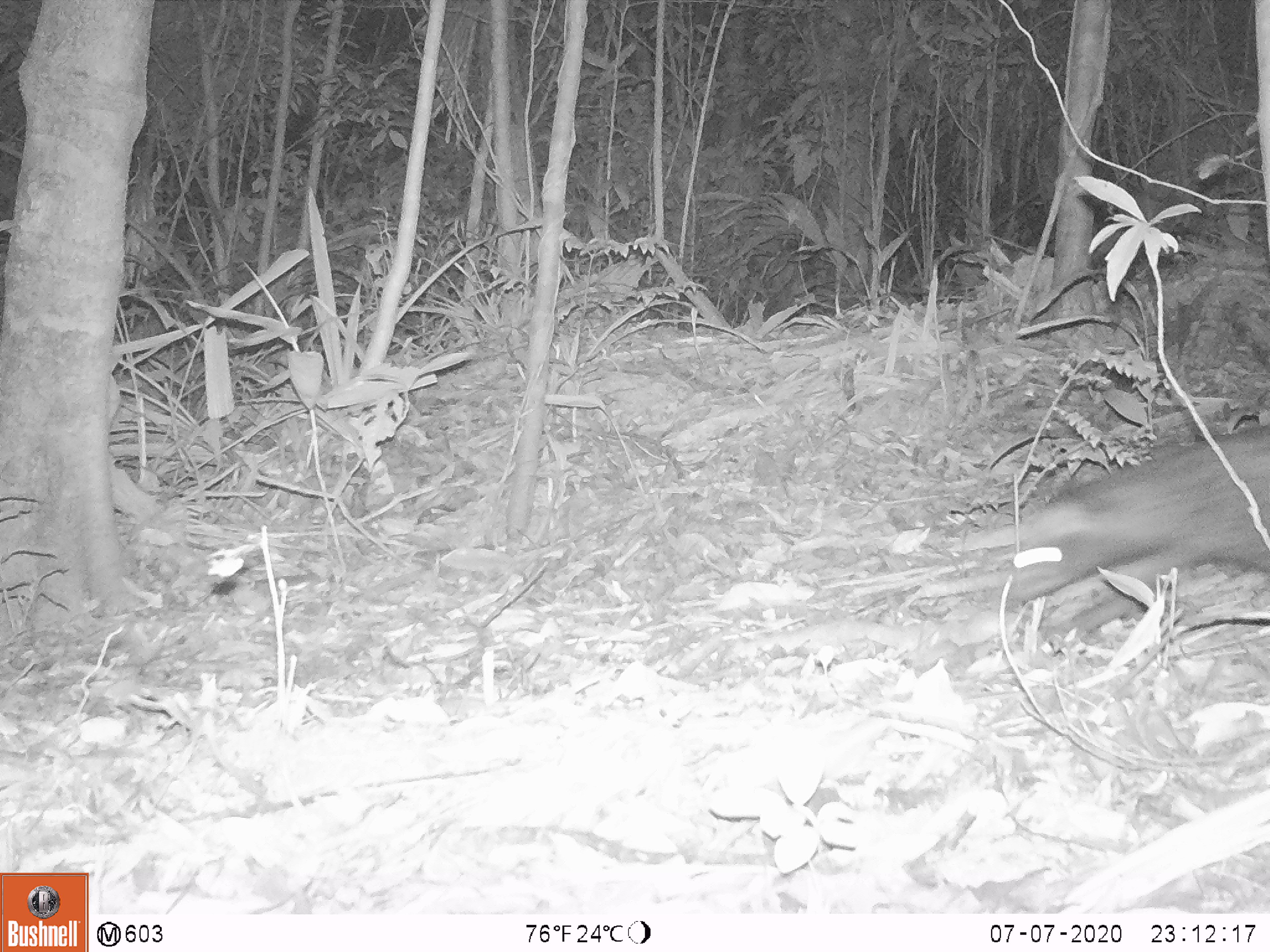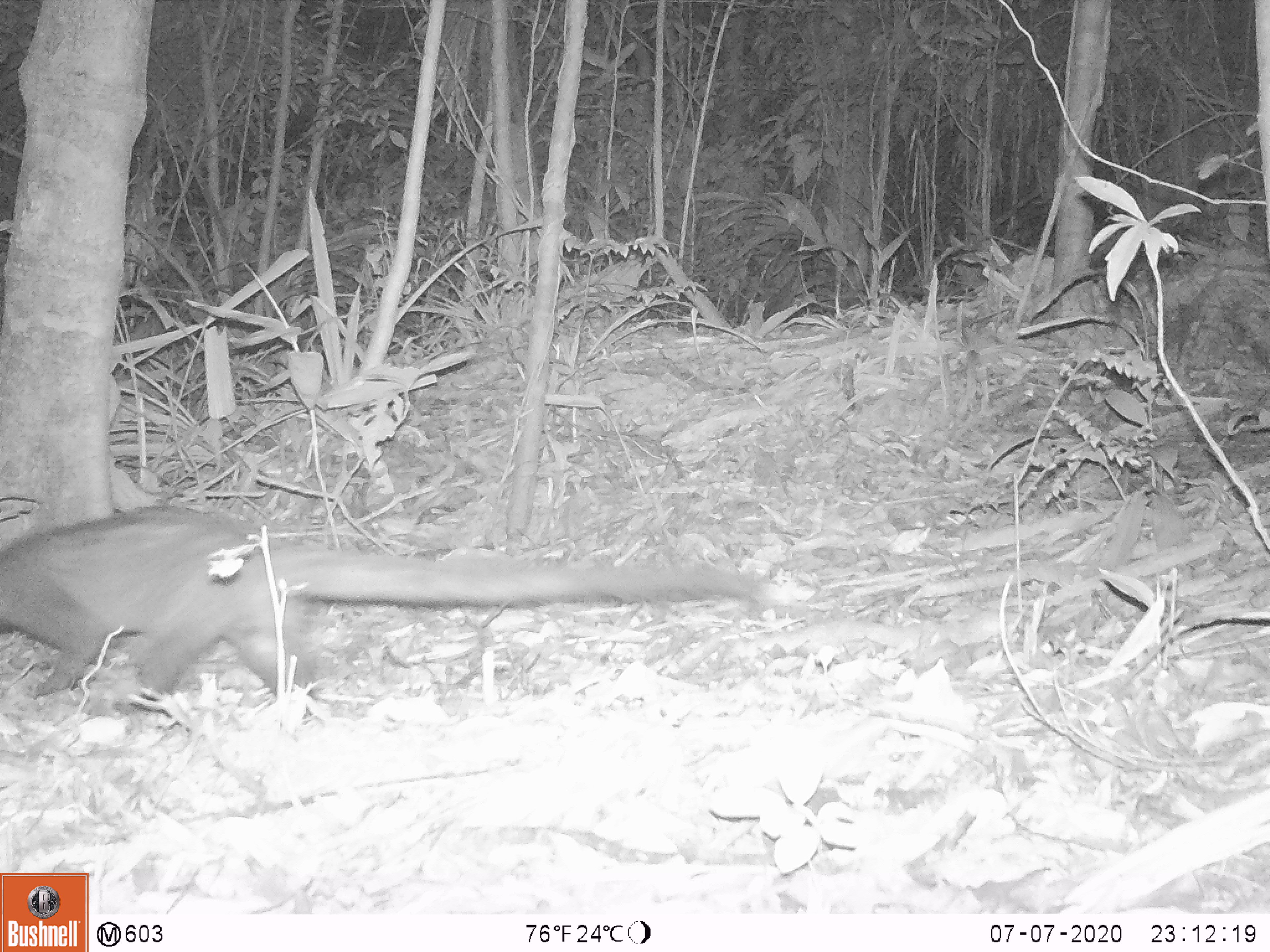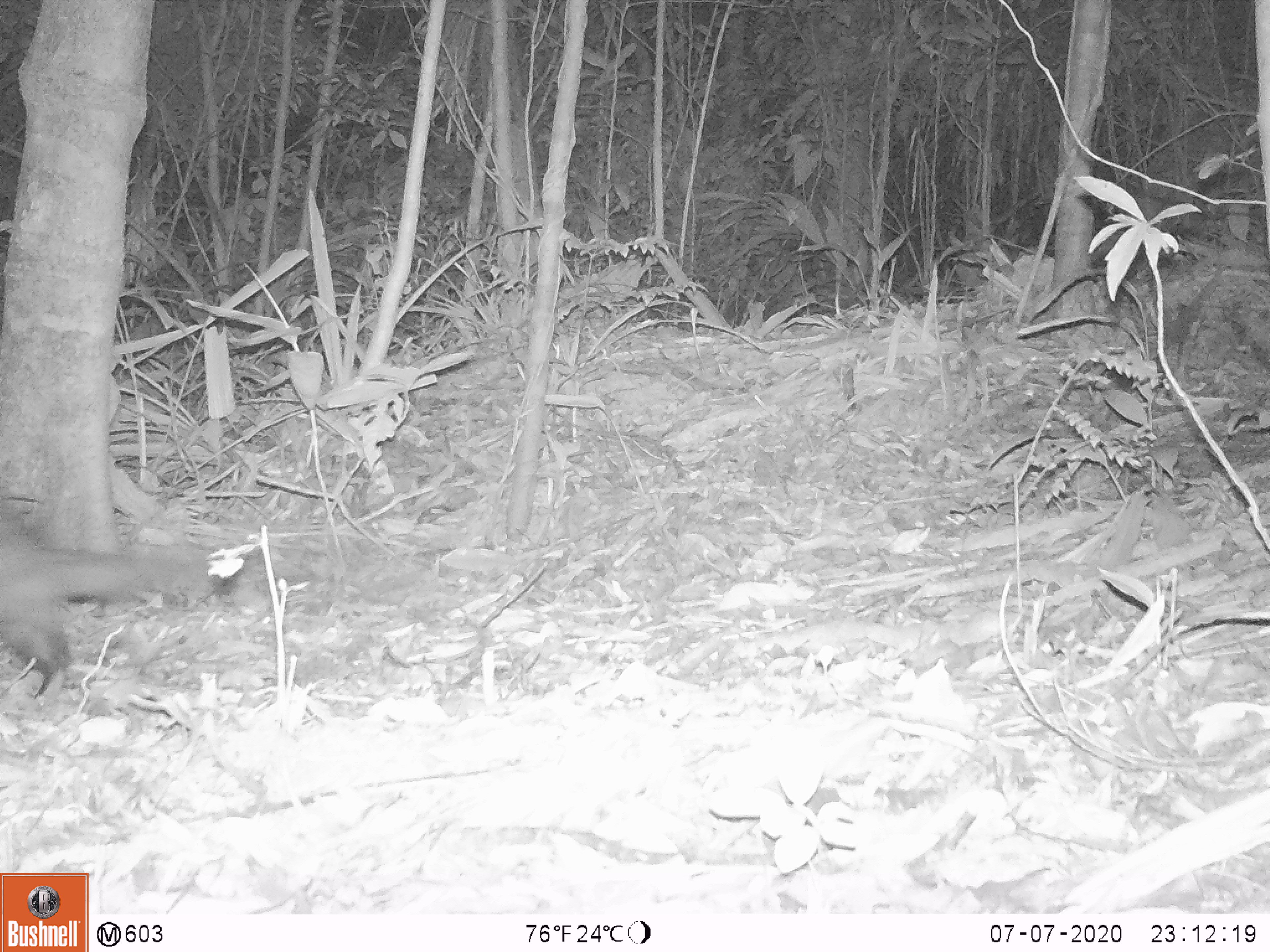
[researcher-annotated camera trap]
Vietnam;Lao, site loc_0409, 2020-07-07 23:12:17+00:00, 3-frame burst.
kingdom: Animalia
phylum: Chordata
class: Mammalia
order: Carnivora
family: Viverridae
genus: Paradoxurus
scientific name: Paradoxurus hermaphroditus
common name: common palm civet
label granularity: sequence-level